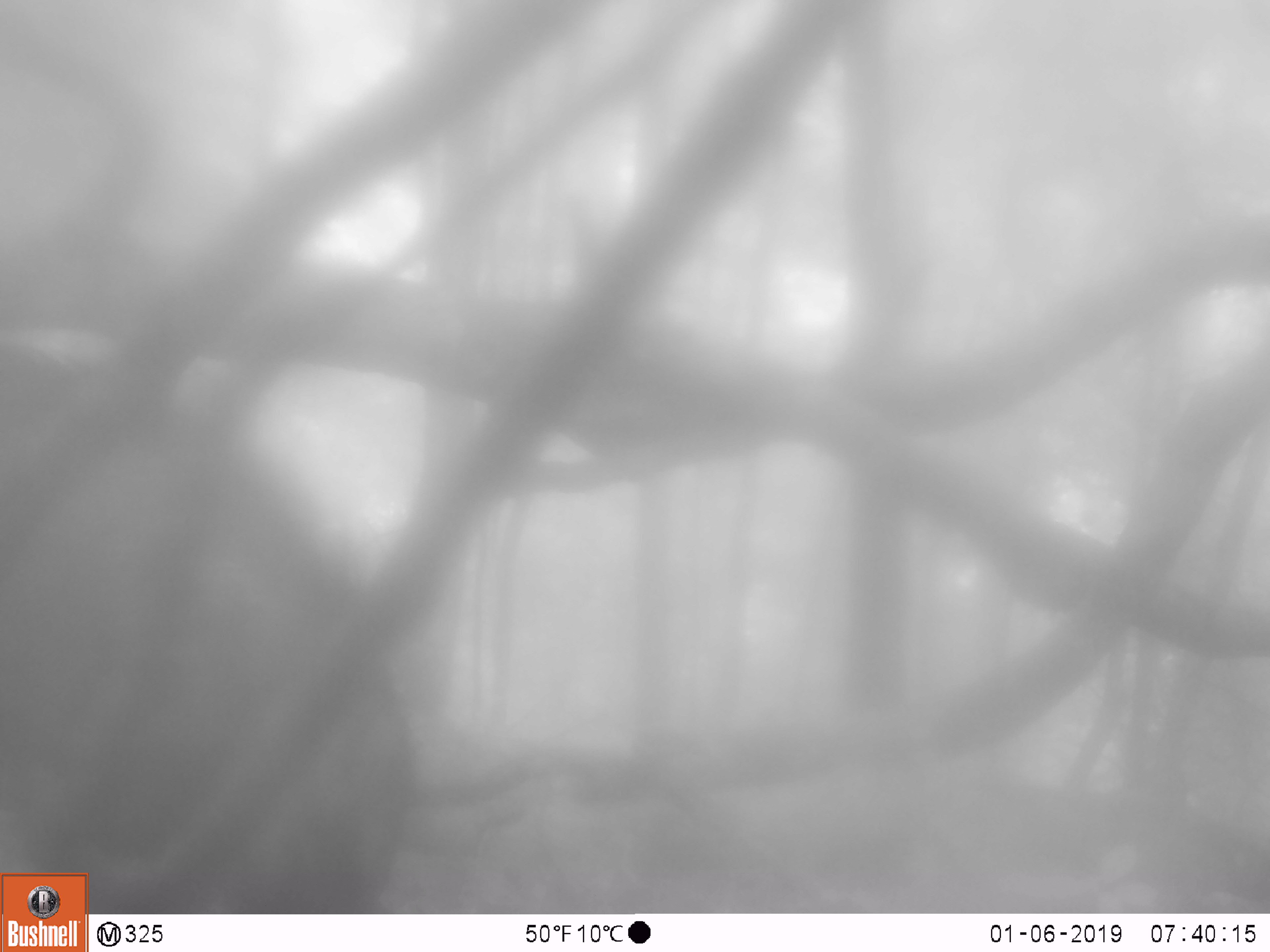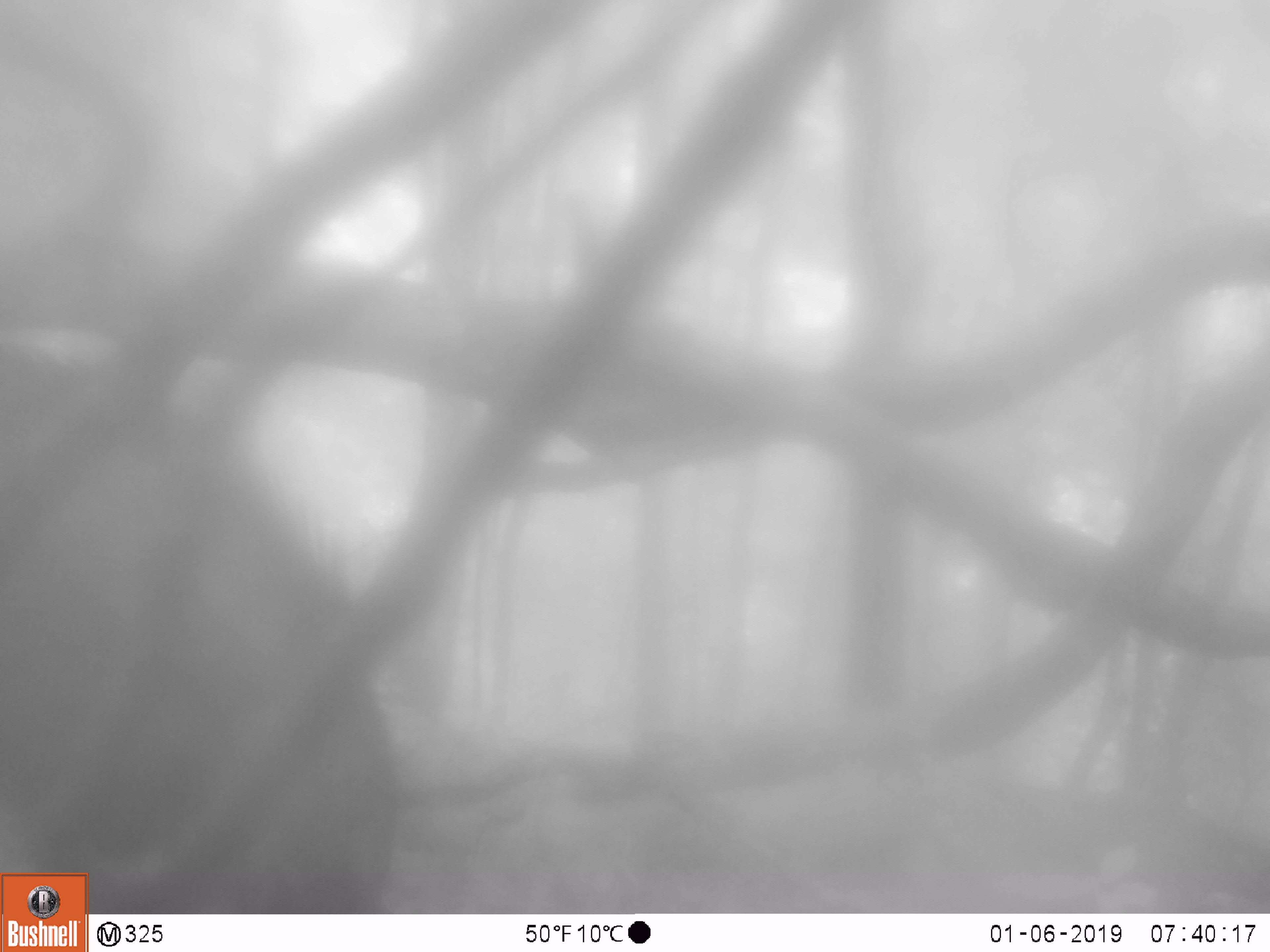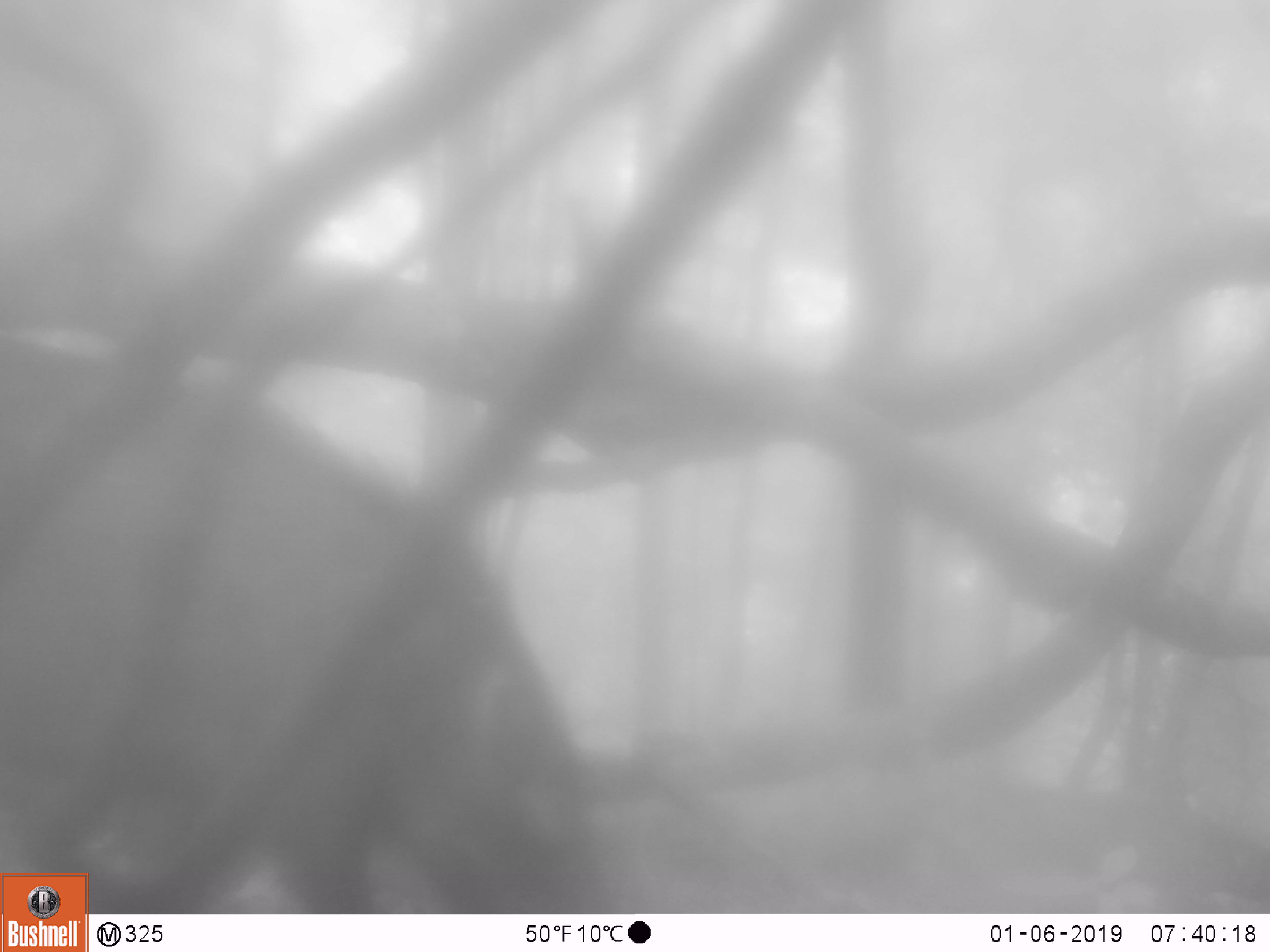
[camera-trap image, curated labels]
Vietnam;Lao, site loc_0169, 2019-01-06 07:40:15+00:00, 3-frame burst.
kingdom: Animalia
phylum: Chordata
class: Mammalia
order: Artiodactyla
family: Suidae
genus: Sus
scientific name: Sus scrofa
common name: eurasian wild pig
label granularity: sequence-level